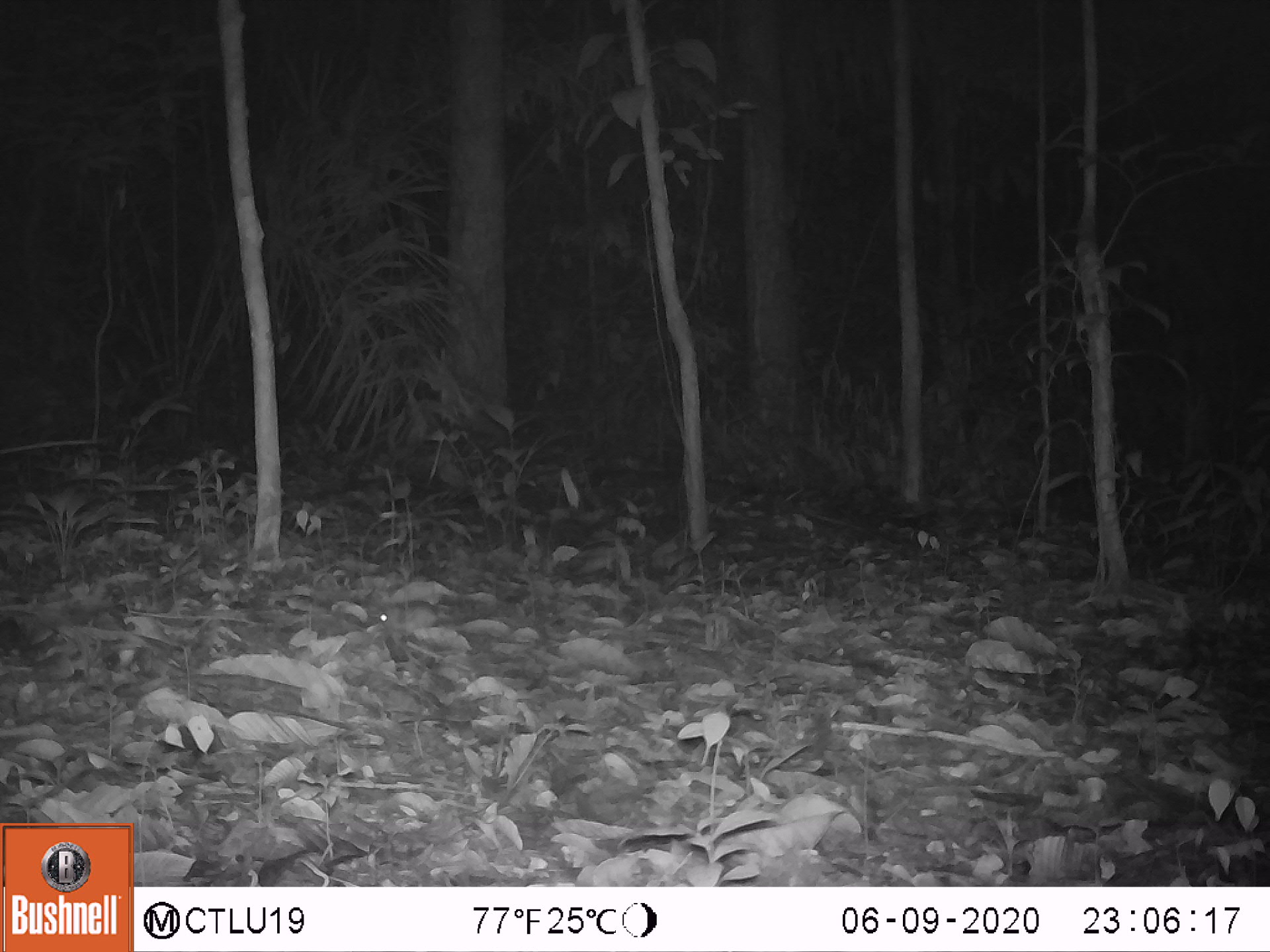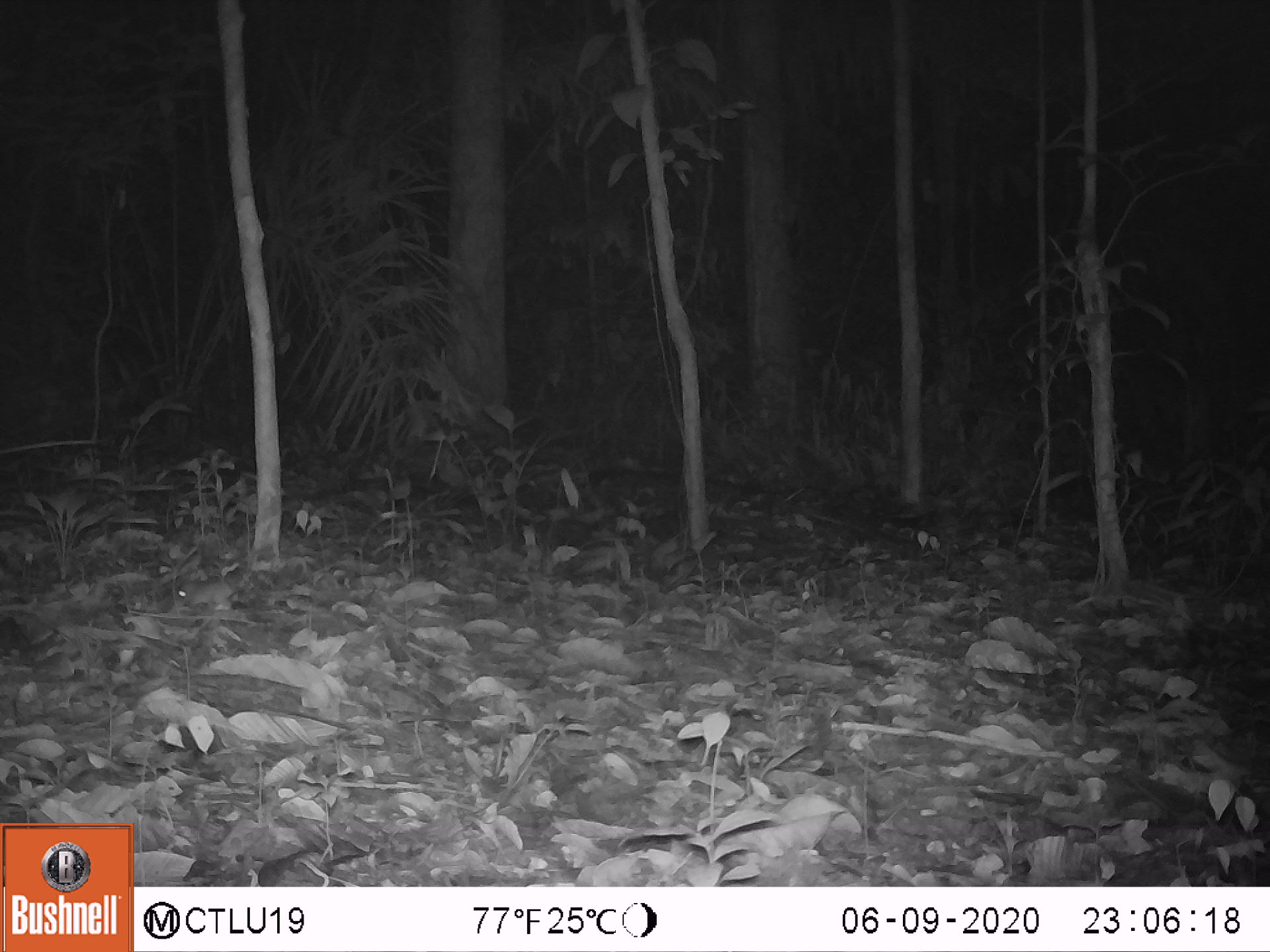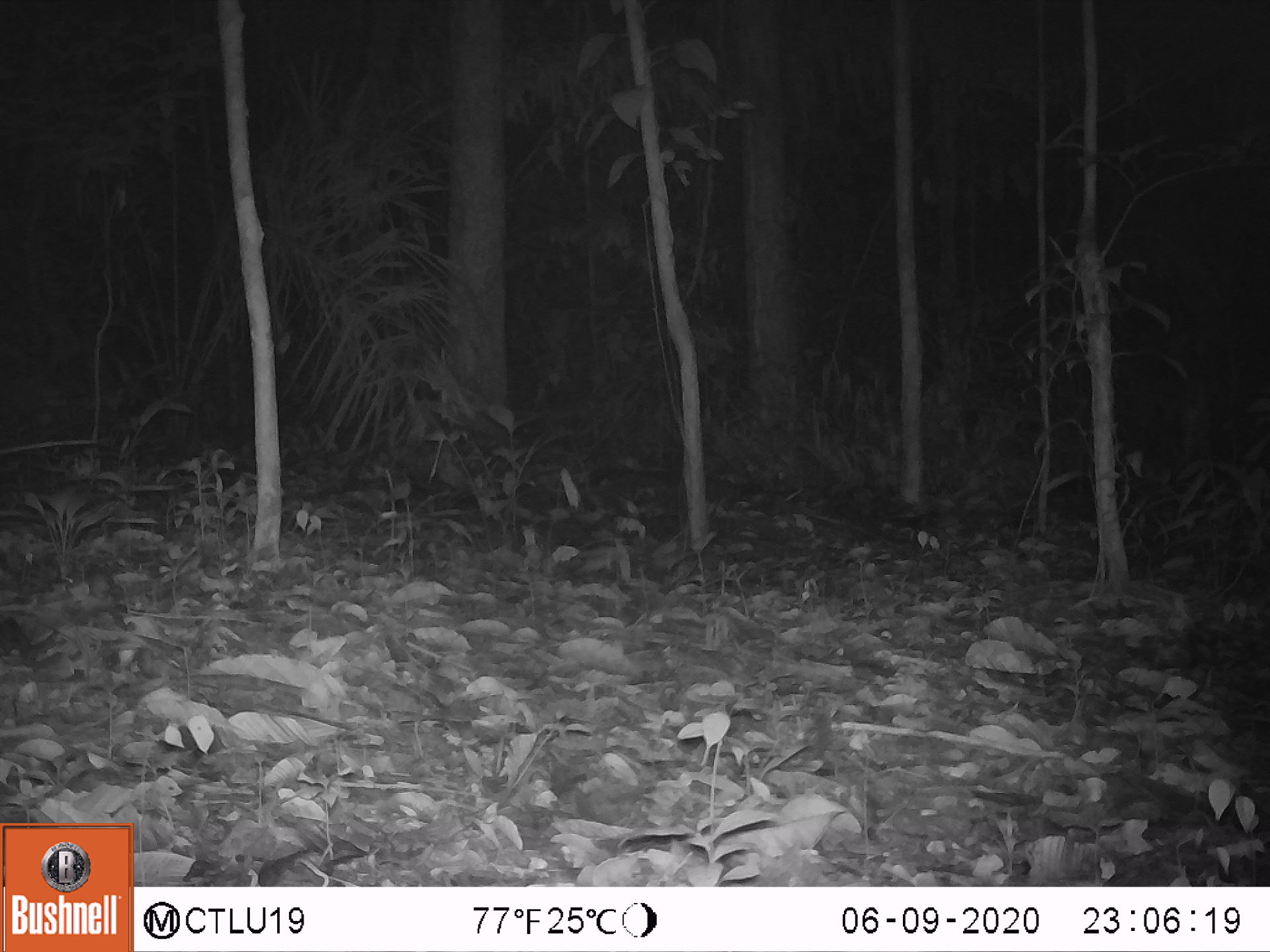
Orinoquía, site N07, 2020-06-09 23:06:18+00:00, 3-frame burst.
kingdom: Animalia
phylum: Chordata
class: Mammalia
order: Rodentia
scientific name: Rodentia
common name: rodent